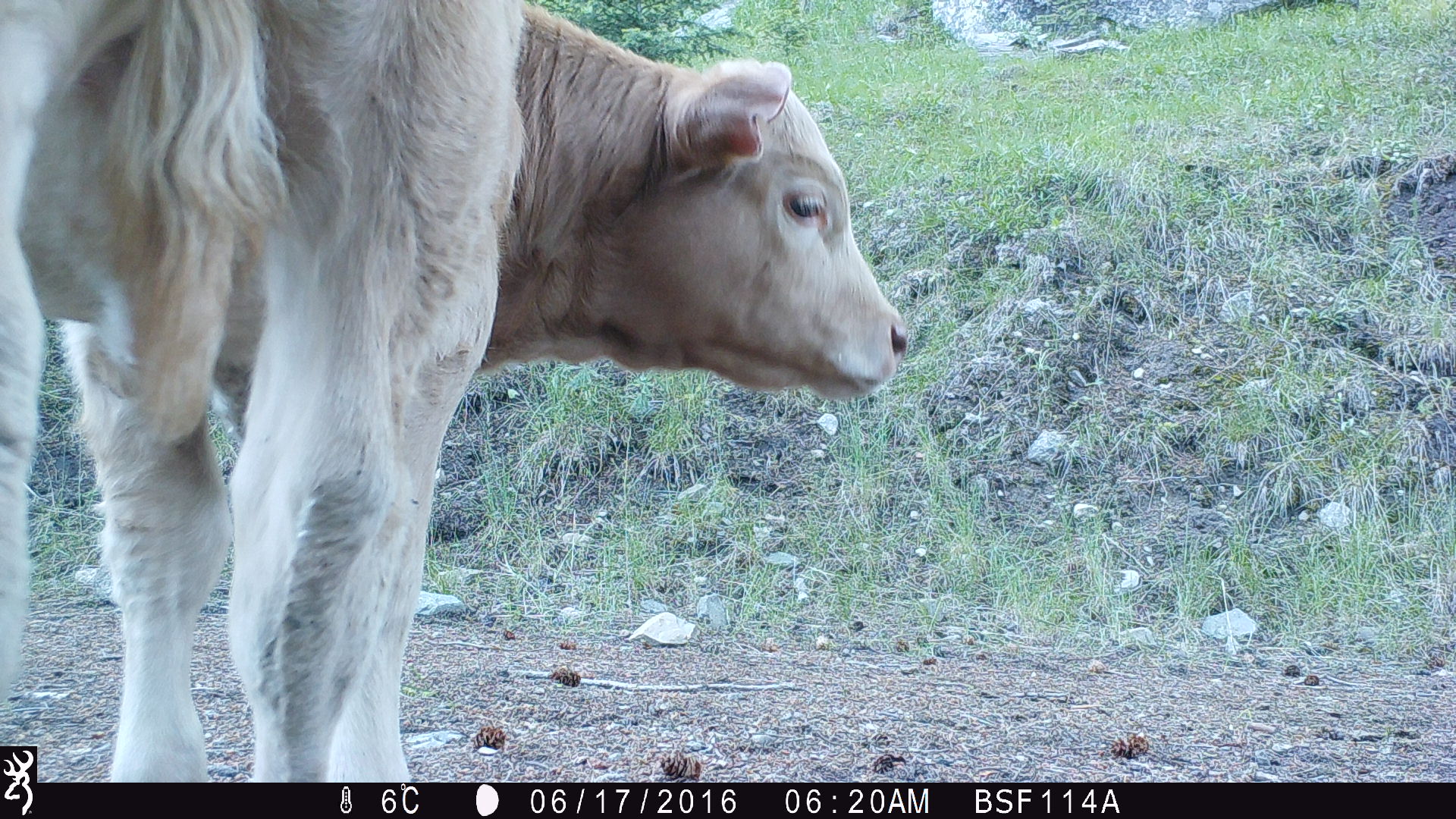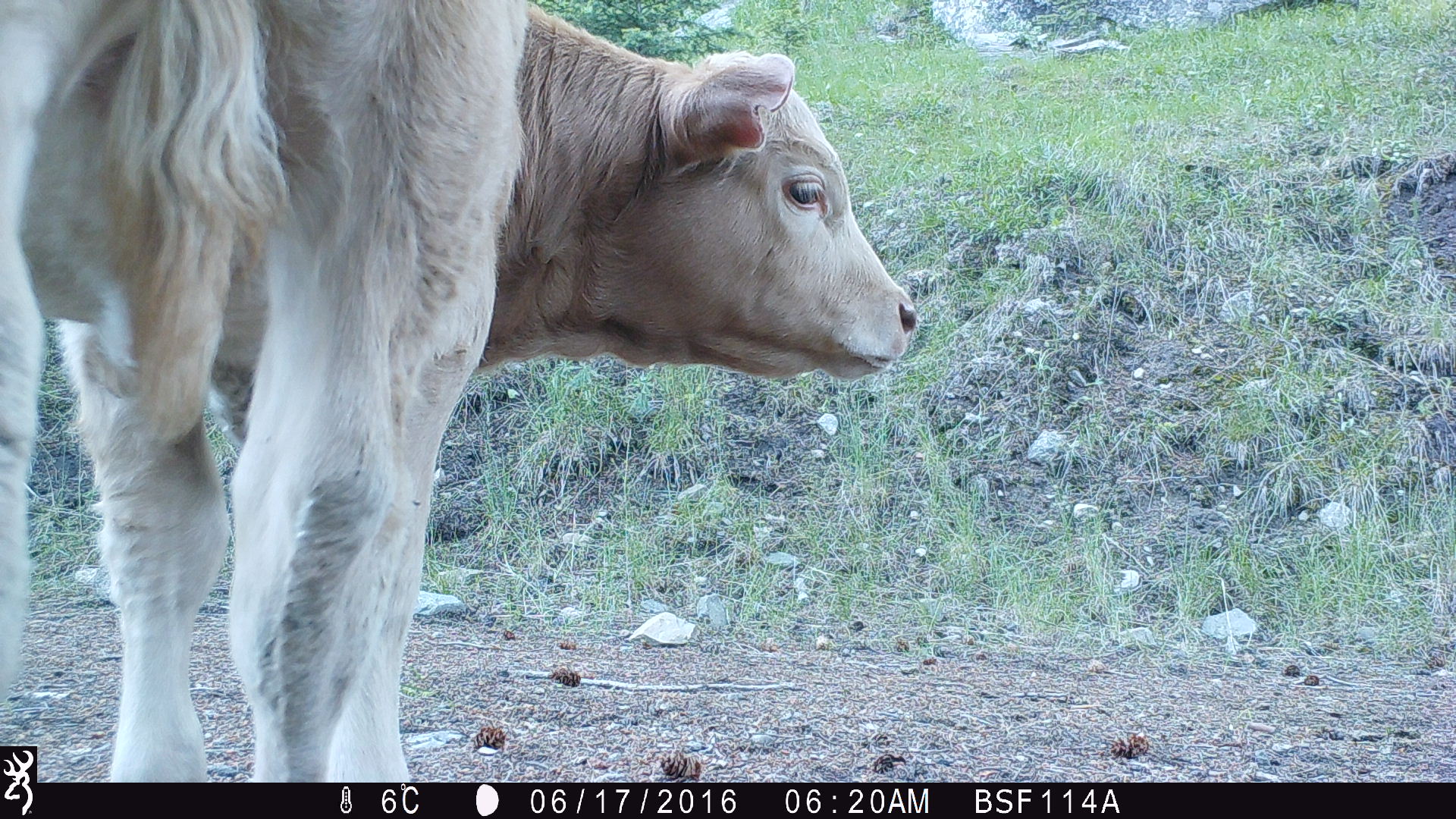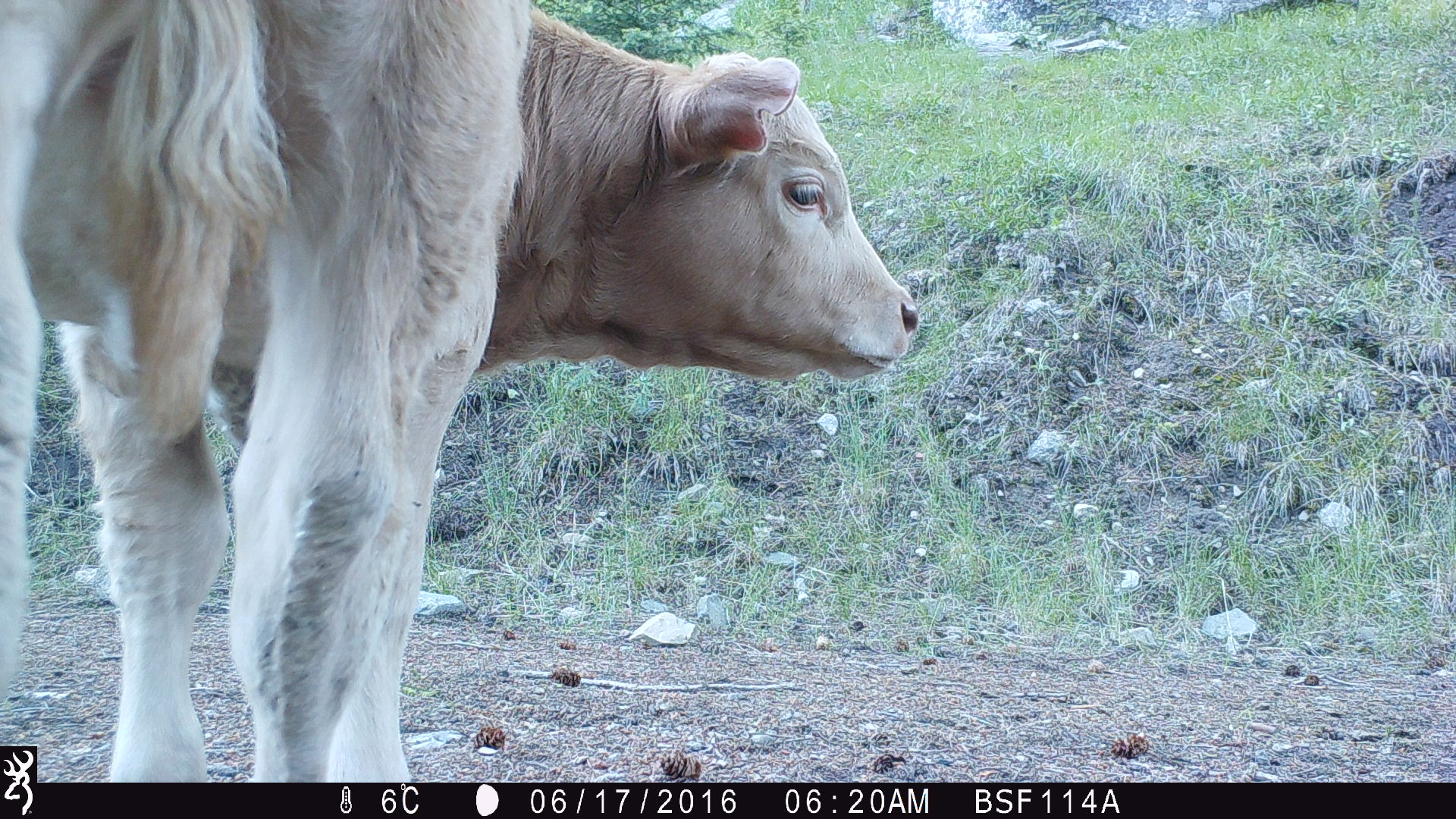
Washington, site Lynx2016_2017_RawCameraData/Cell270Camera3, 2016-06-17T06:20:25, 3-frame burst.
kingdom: Animalia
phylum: Chordata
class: Mammalia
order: Artiodactyla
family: Bovidae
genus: Bos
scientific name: Bos taurus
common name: domestic cattle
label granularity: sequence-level